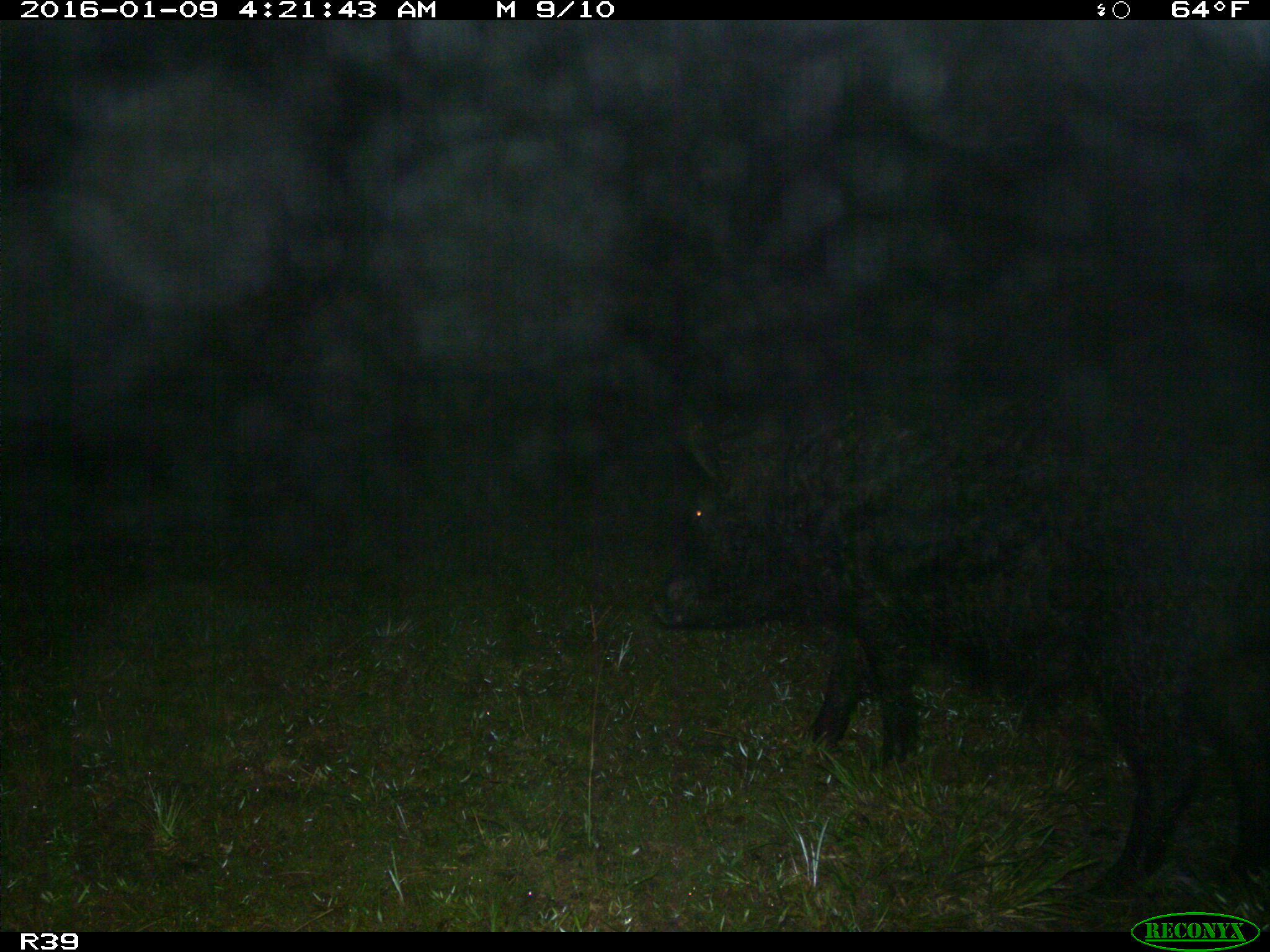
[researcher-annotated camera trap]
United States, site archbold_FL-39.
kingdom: Animalia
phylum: Chordata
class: Mammalia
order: Artiodactyla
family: Suidae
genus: Sus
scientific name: Sus scrofa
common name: wild boar